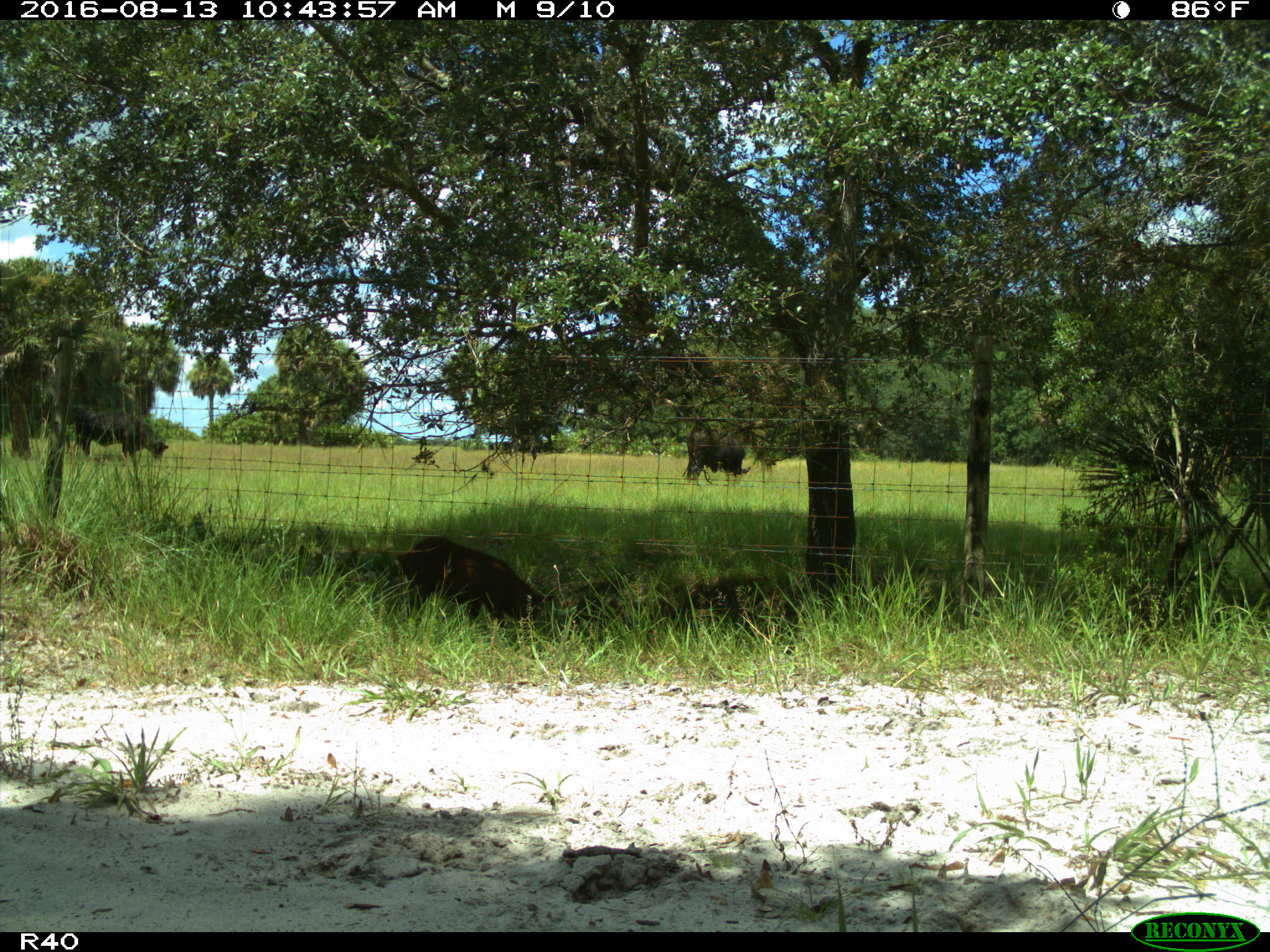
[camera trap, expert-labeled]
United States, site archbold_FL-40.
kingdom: Animalia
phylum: Chordata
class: Mammalia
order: Artiodactyla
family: Suidae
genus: Sus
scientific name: Sus scrofa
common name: wild boar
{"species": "Sus scrofa (wild boar)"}